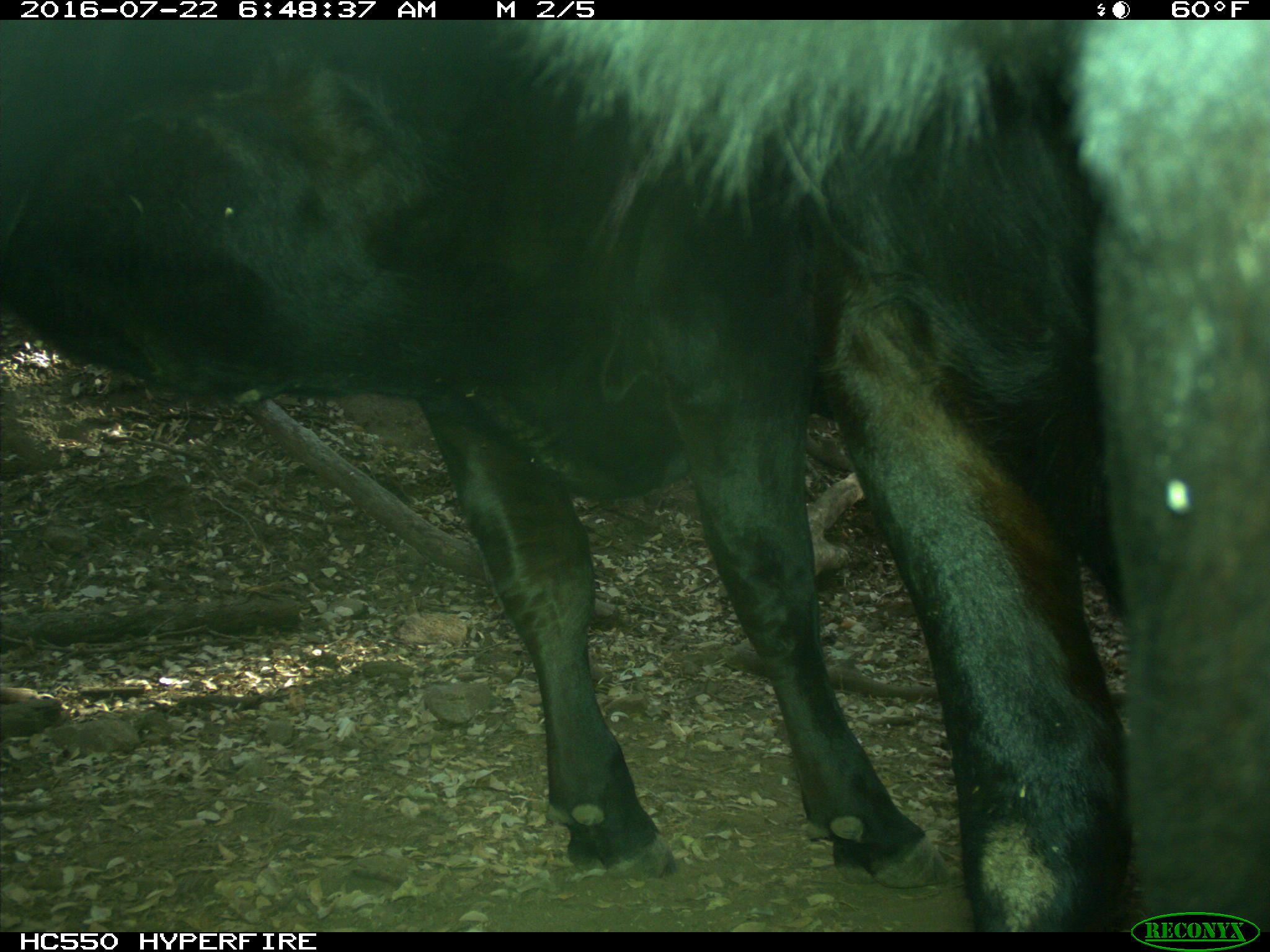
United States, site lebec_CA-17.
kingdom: Animalia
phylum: Chordata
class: Mammalia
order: Artiodactyla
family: Bovidae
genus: Bos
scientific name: Bos taurus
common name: domestic cow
Bos taurus (domestic cow).